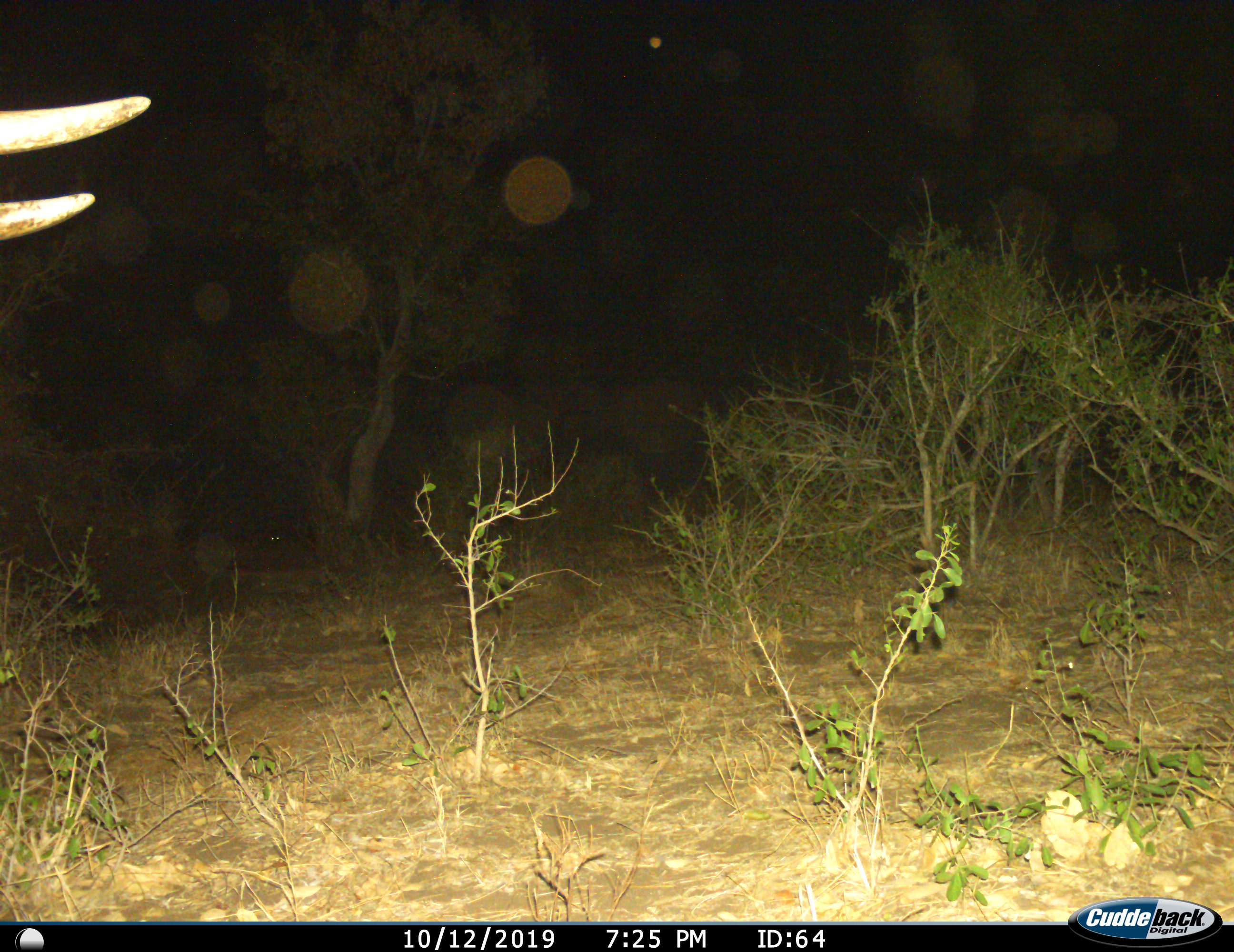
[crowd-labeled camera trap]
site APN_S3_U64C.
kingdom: Animalia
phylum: Chordata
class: Mammalia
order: Proboscidea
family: Elephantidae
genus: Loxodonta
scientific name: Loxodonta africana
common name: african bush elephant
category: elephant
Elephant (african bush elephant) (Loxodonta africana), count 1. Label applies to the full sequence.